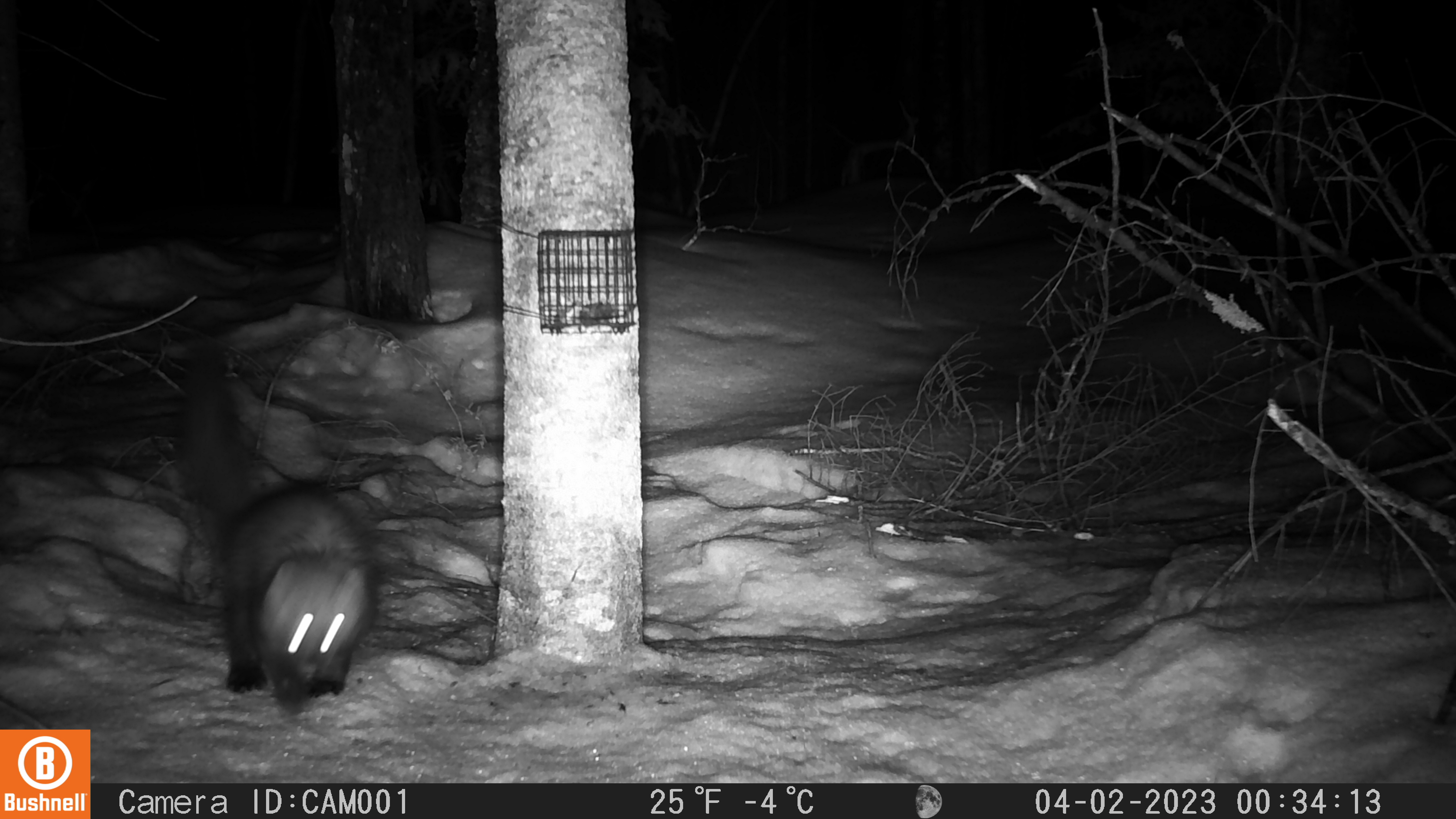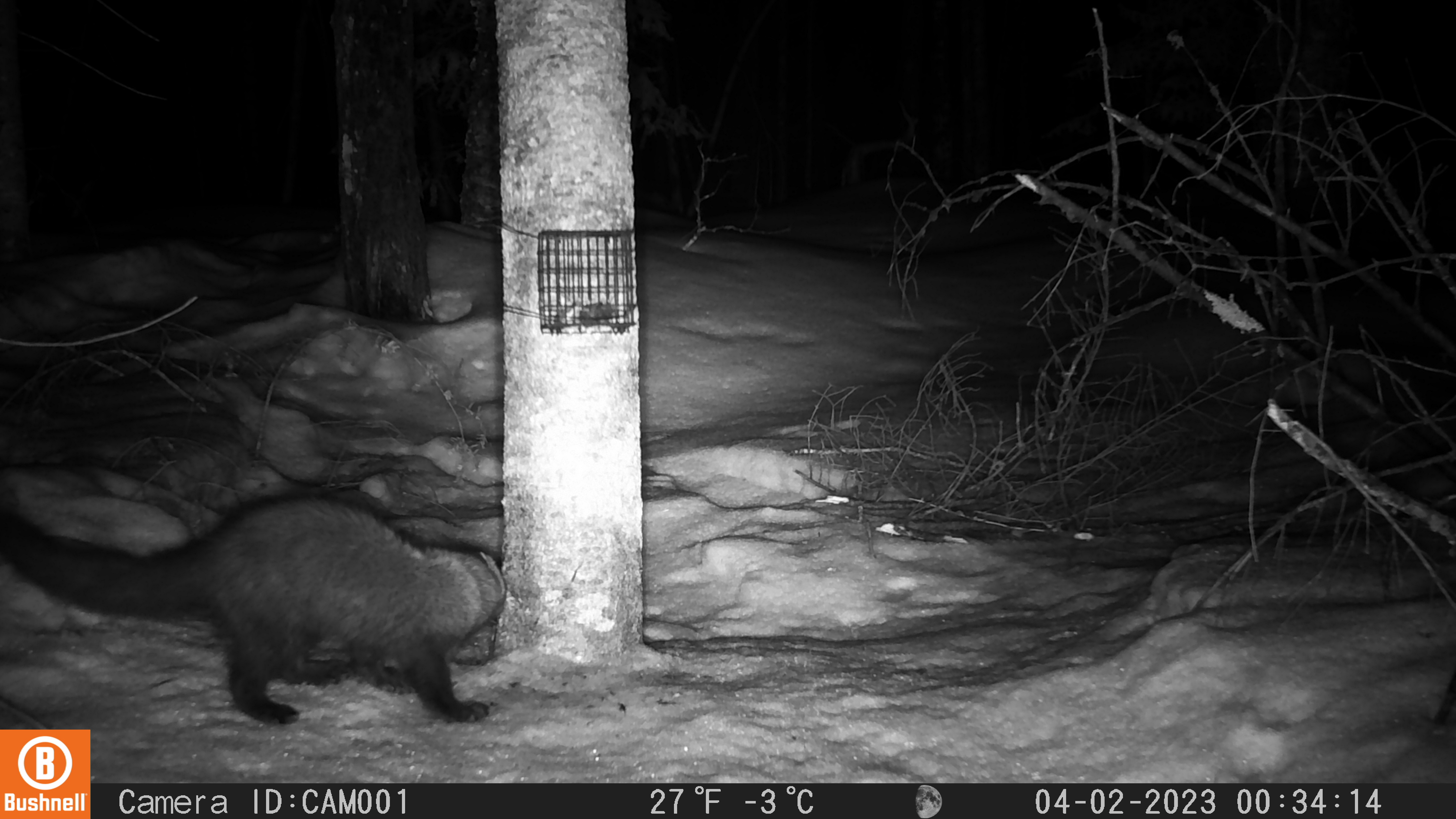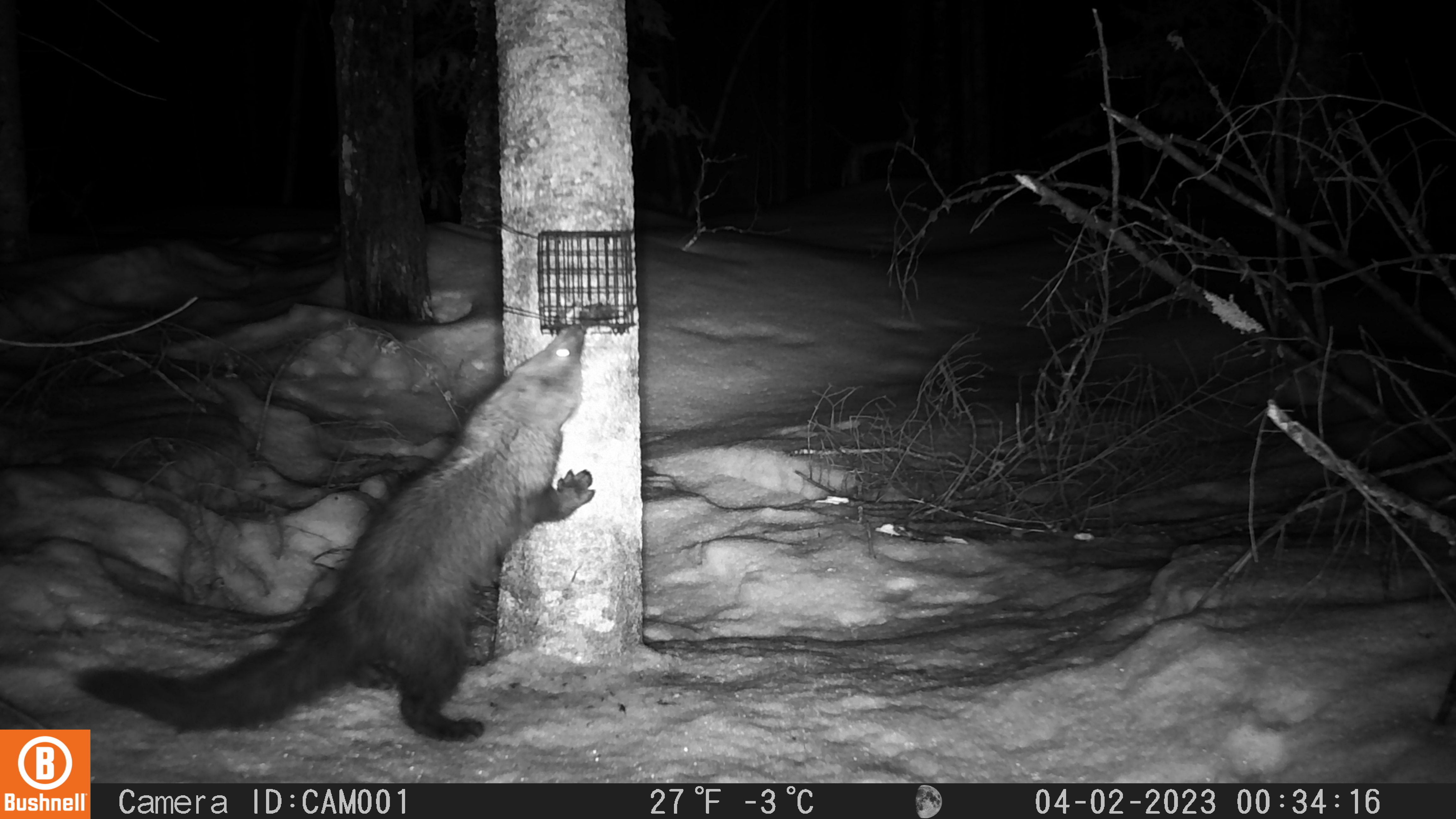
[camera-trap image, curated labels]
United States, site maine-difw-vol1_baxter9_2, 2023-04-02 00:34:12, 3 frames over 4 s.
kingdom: Animalia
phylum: Chordata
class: Mammalia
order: Carnivora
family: Mustelidae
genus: Pekania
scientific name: Pekania pennanti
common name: fisher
Fisher (Pekania pennanti).